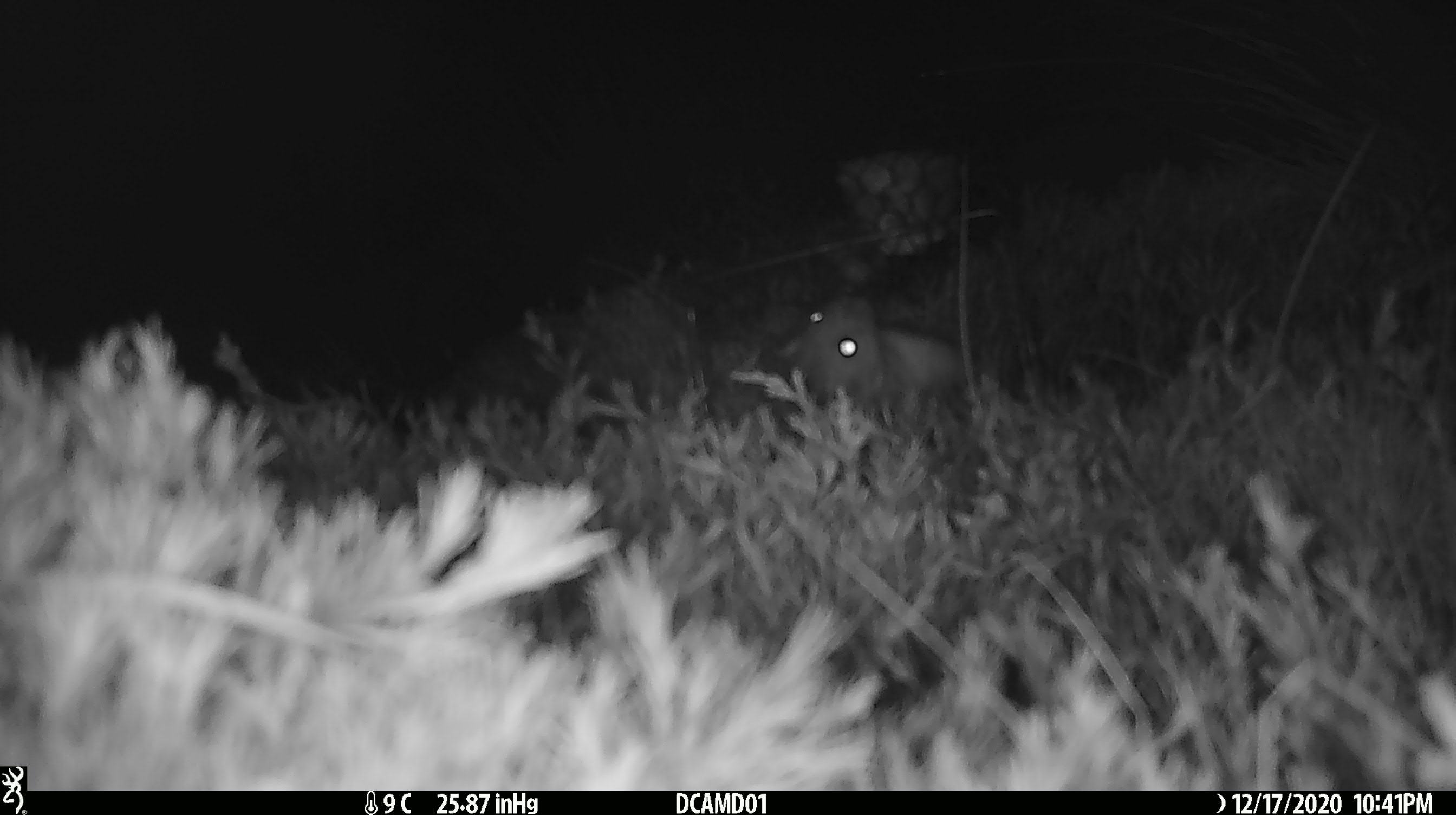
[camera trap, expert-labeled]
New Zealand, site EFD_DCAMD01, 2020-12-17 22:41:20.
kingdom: Animalia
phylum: Chordata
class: Mammalia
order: Carnivora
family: Mustelidae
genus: Mustela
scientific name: Mustela erminea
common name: stoat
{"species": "stoat (Mustela erminea)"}